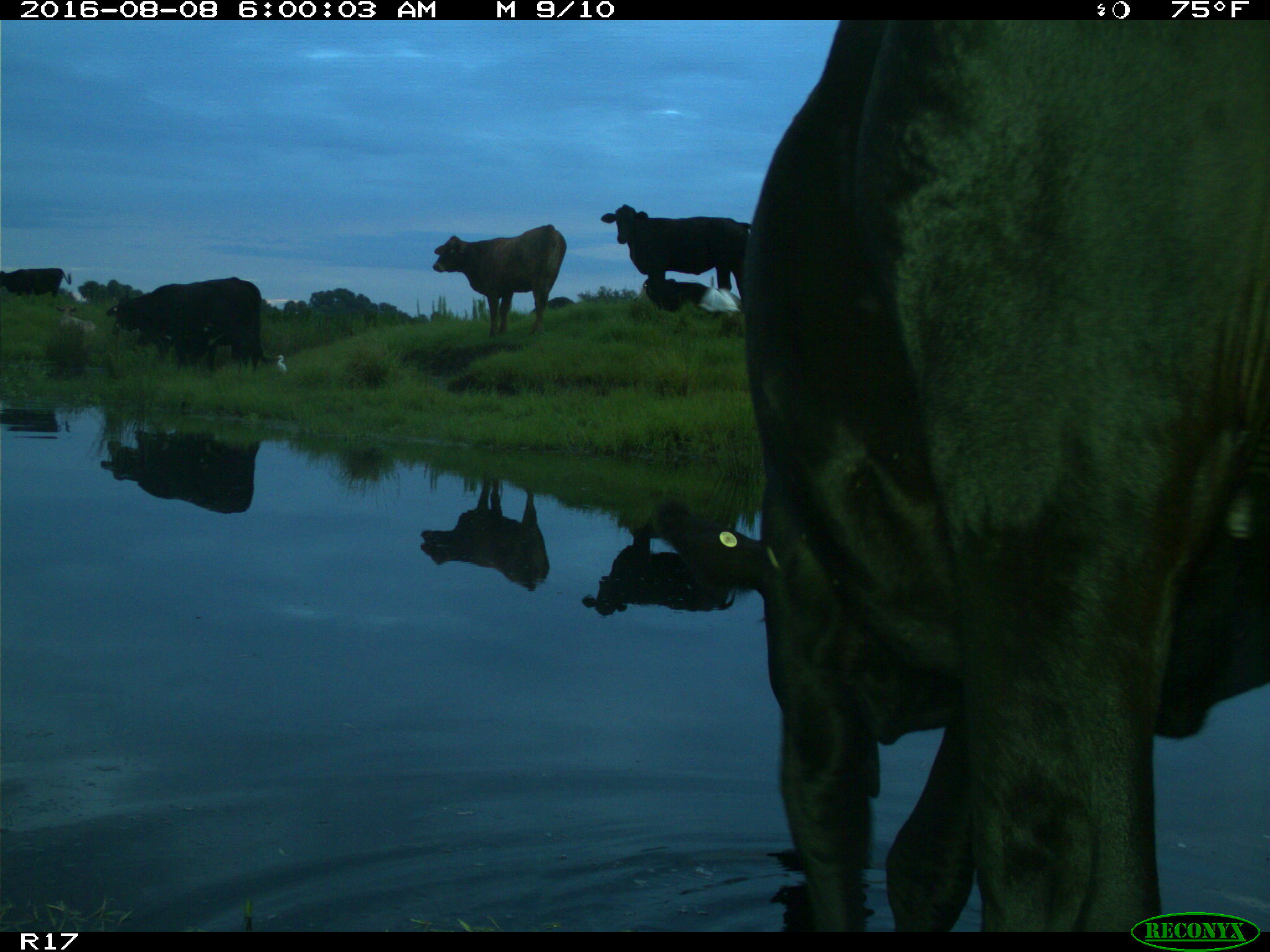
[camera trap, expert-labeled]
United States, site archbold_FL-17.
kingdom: Animalia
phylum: Chordata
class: Mammalia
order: Artiodactyla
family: Bovidae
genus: Bos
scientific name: Bos taurus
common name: domestic cow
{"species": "Bos taurus (domestic cow)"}